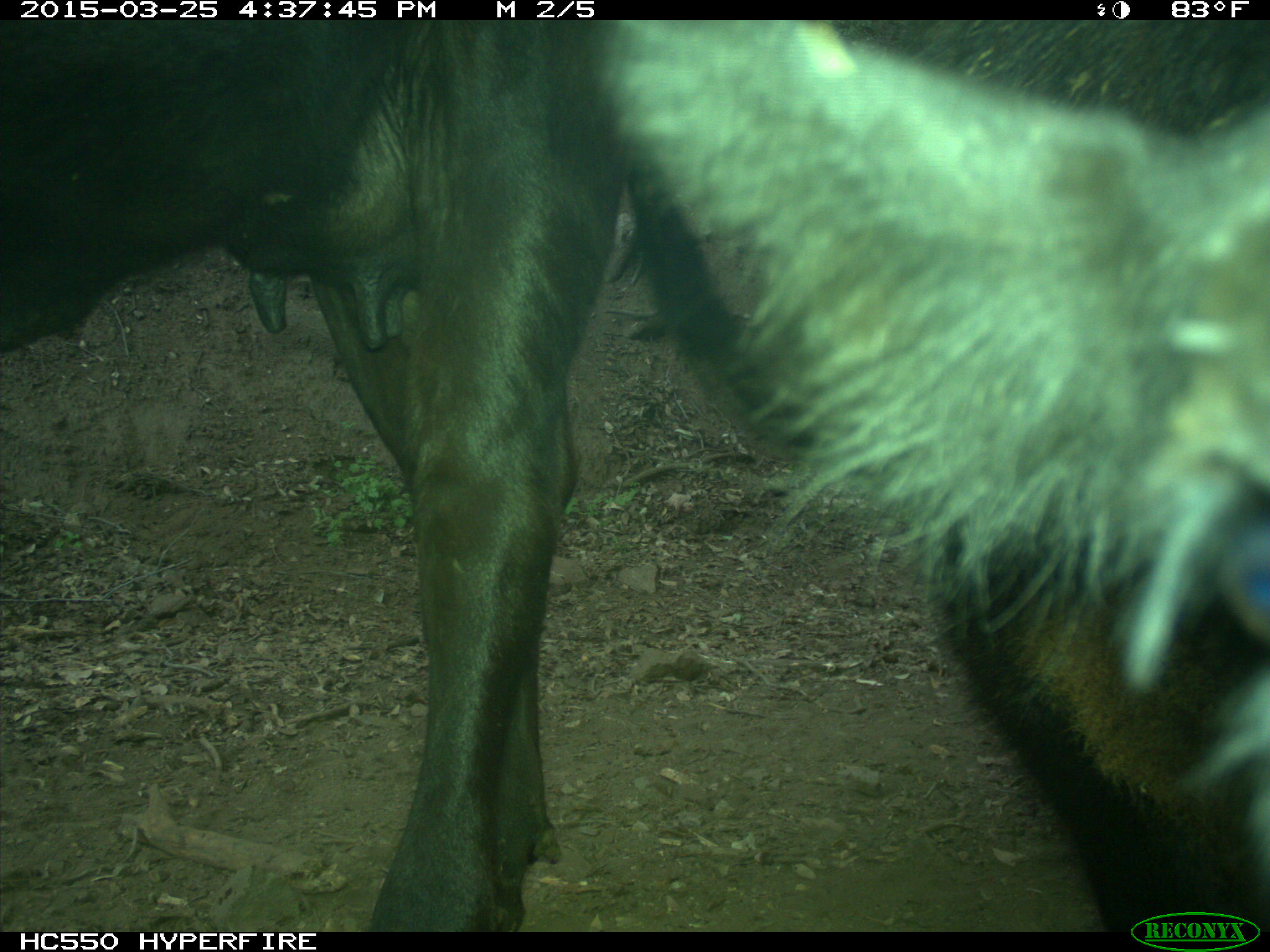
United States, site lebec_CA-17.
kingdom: Animalia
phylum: Chordata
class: Mammalia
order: Artiodactyla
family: Bovidae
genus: Bos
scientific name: Bos taurus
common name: domestic cow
Bos taurus (domestic cow).